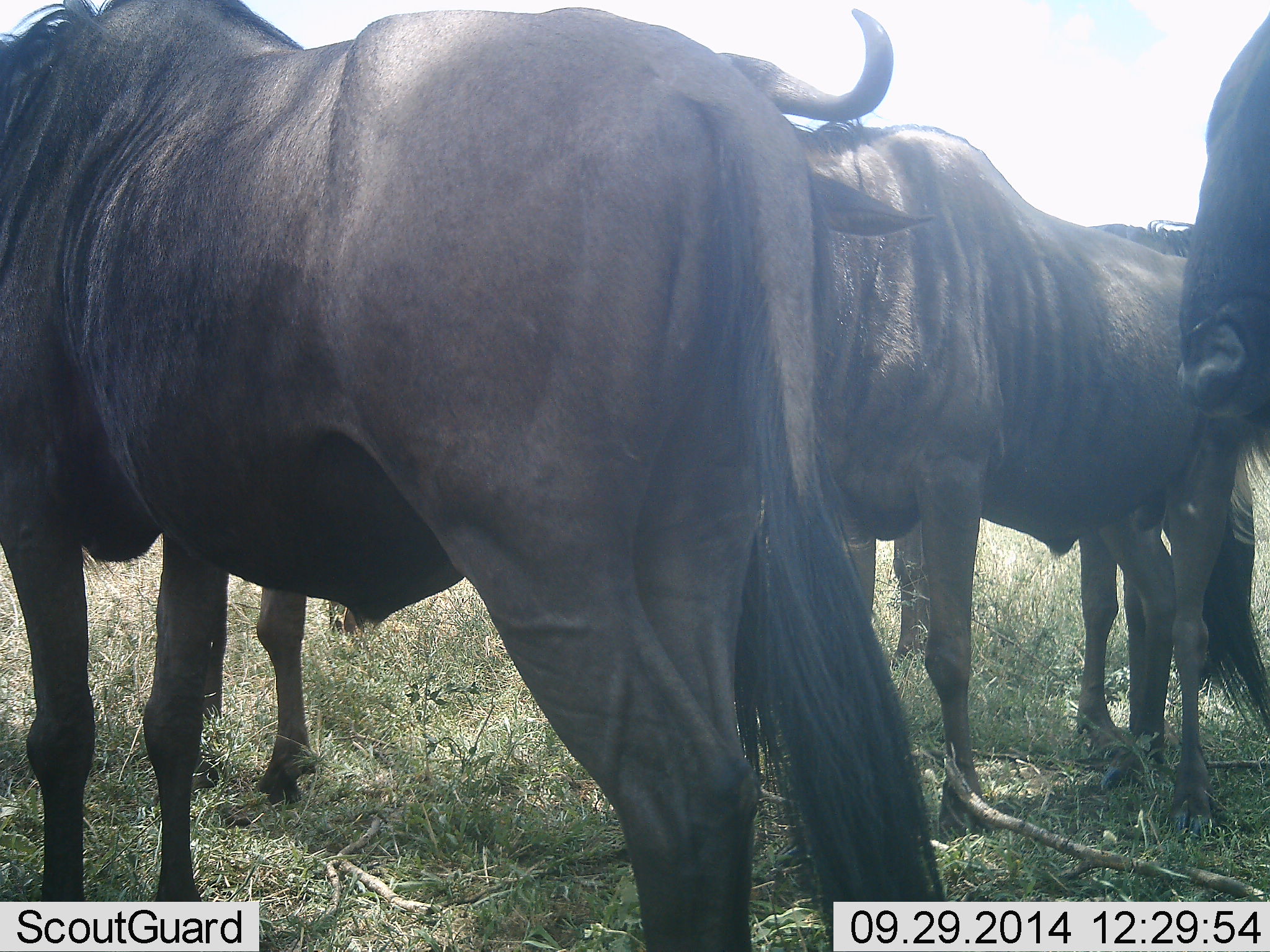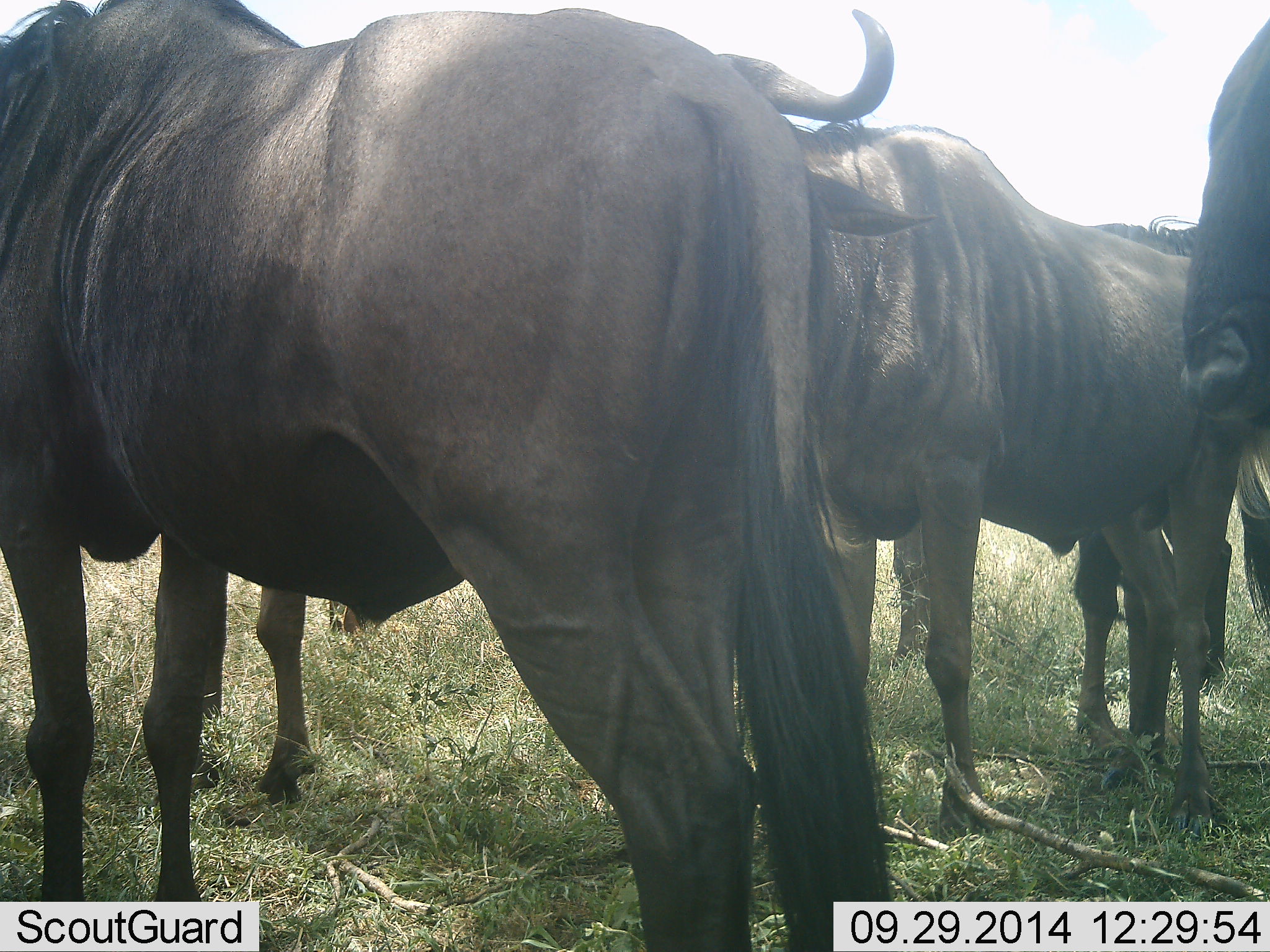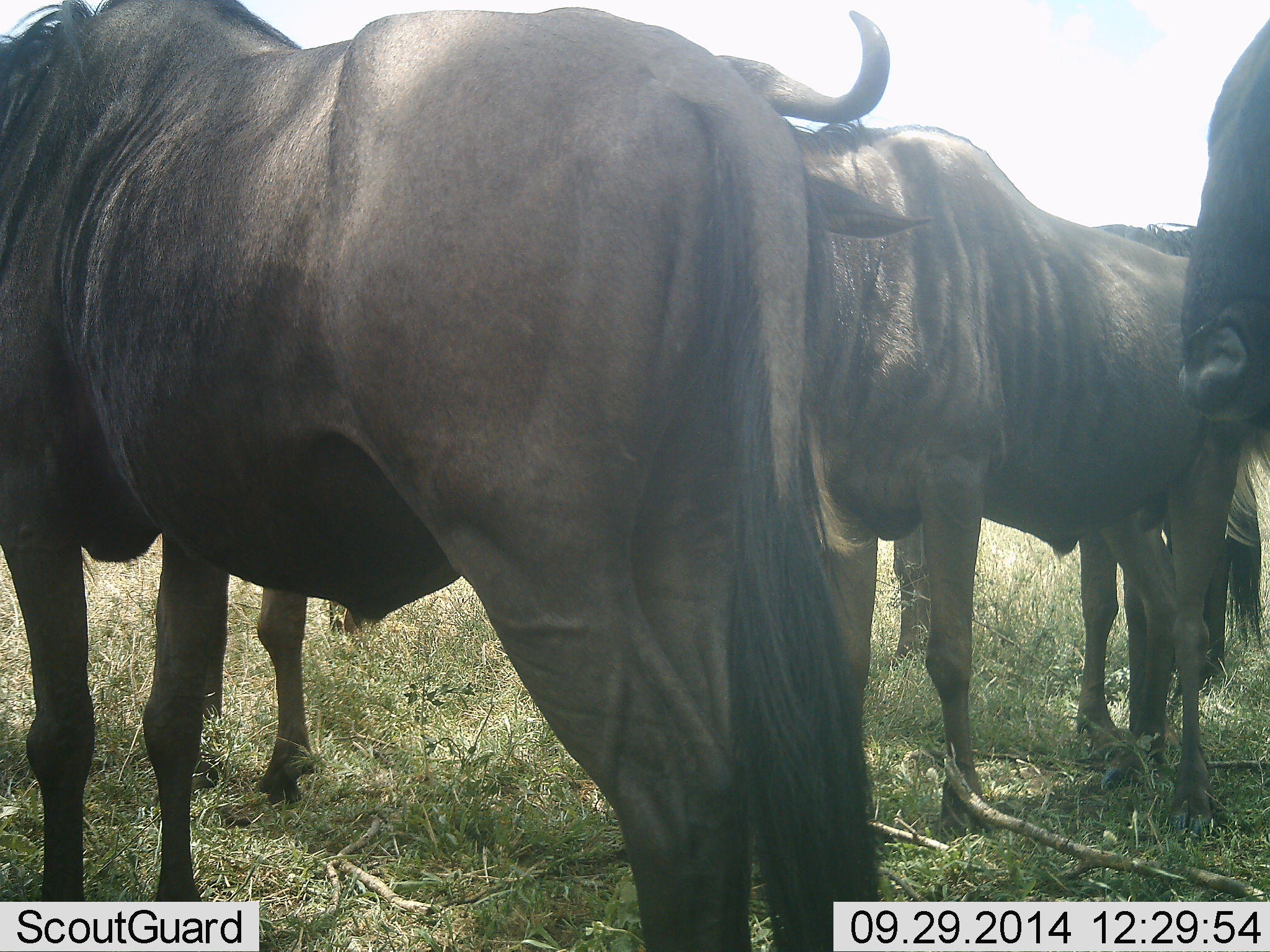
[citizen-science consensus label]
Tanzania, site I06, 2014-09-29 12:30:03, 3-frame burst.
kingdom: Animalia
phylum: Chordata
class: Mammalia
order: Artiodactyla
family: Bovidae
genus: Connochaetes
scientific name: Connochaetes taurinus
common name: blue wildebeest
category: wildebeest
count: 4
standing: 90%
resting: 10%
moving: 0%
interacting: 10%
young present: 0%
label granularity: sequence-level